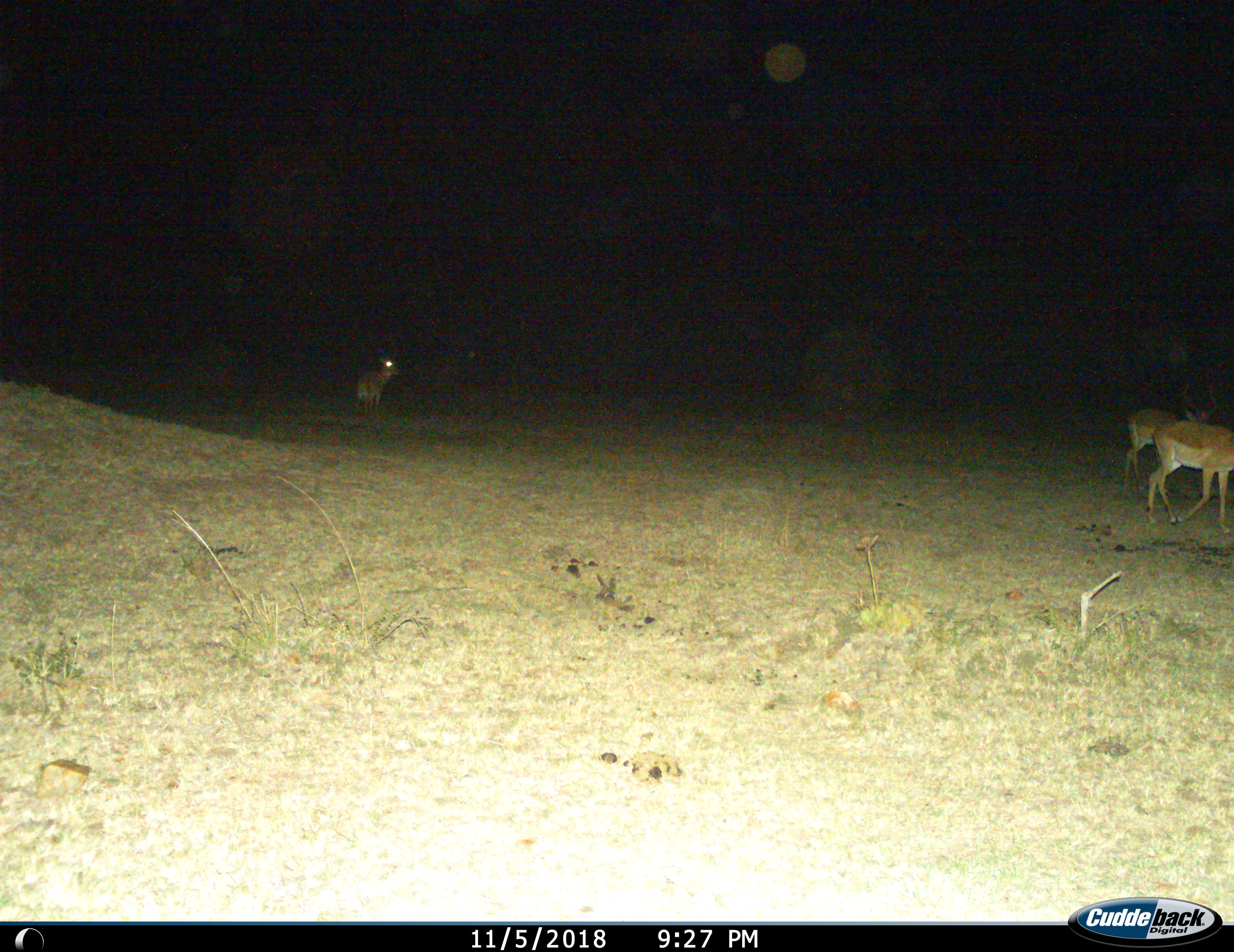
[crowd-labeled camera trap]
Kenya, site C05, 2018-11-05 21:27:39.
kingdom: Animalia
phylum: Chordata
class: Mammalia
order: Artiodactyla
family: Bovidae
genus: Aepyceros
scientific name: Aepyceros melampus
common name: impala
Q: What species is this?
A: Impala (Aepyceros melampus).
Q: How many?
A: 3.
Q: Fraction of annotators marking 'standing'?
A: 11%.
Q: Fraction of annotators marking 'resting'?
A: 0%.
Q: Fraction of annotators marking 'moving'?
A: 100%.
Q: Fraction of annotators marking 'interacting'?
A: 0%.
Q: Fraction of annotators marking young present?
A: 0%.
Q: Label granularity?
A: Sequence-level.